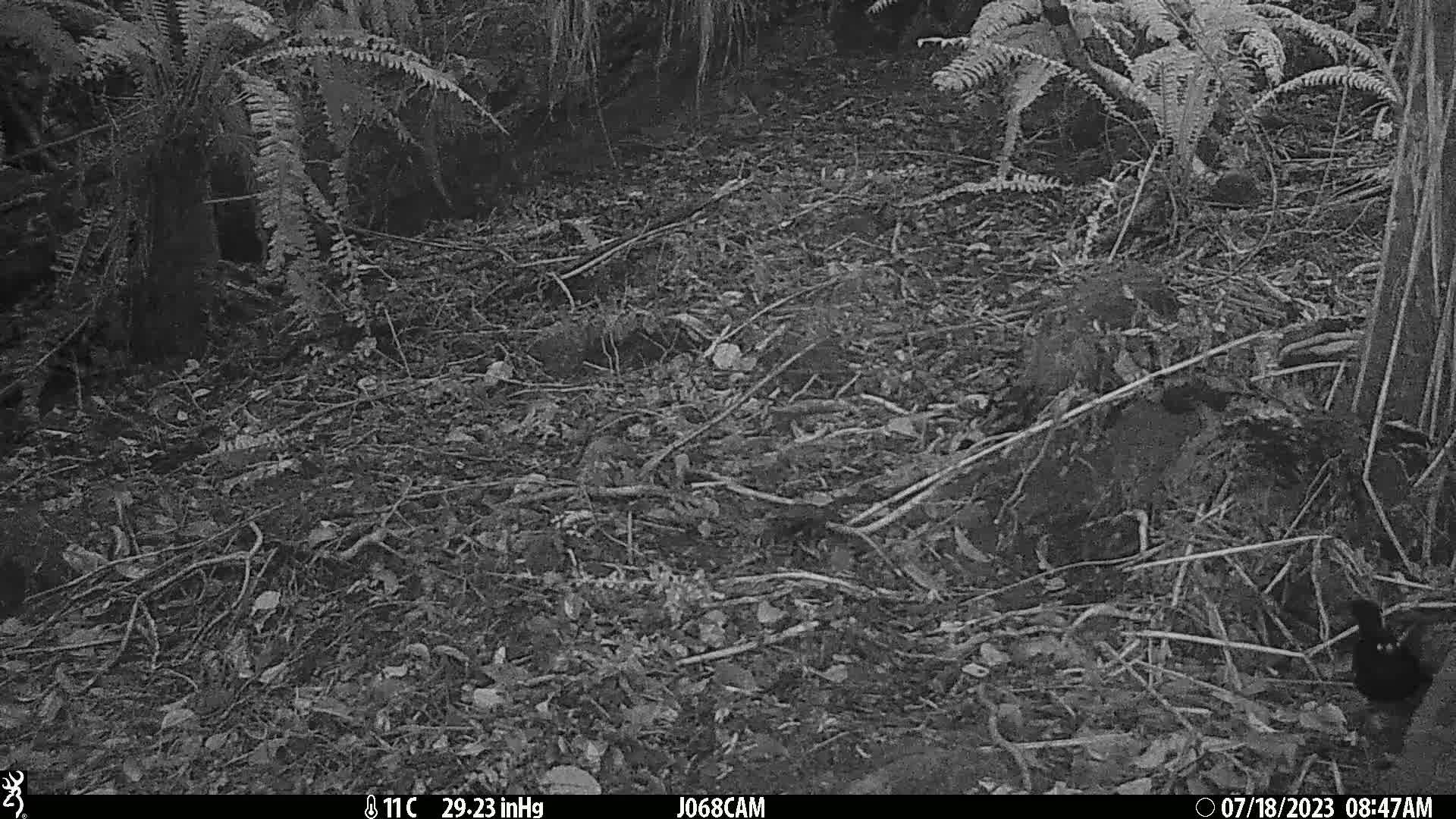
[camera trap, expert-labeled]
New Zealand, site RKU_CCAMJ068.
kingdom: Animalia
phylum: Chordata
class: Aves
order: Passeriformes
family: Turdidae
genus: Turdus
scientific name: Turdus merula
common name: eurasian blackbird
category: blackbird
Blackbird (eurasian blackbird) (Turdus merula).